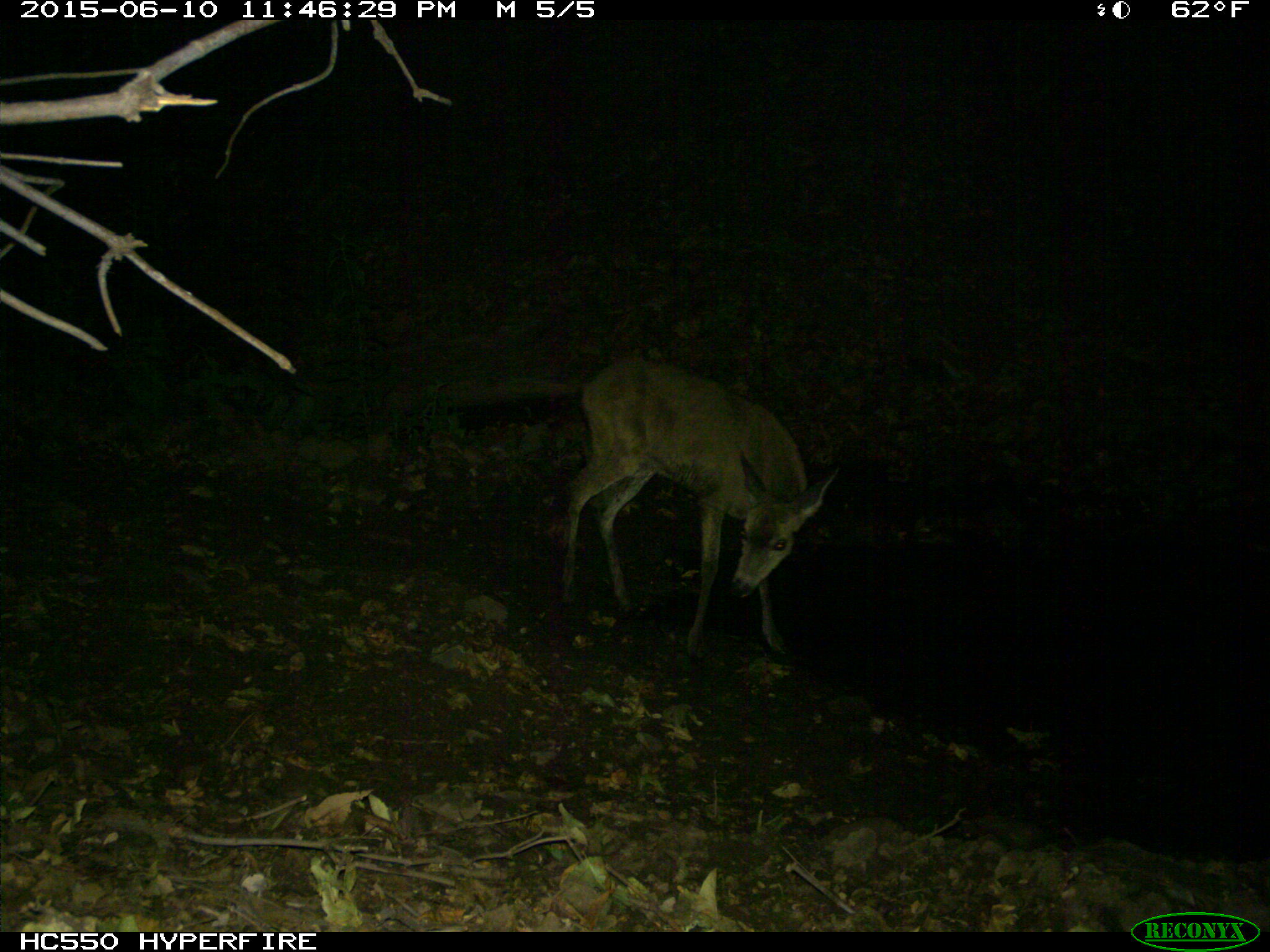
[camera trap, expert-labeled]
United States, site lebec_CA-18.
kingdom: Animalia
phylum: Chordata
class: Mammalia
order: Artiodactyla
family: Cervidae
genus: Odocoileus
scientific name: Odocoileus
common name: deer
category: unidentified deer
Unidentified deer (deer) (Odocoileus).